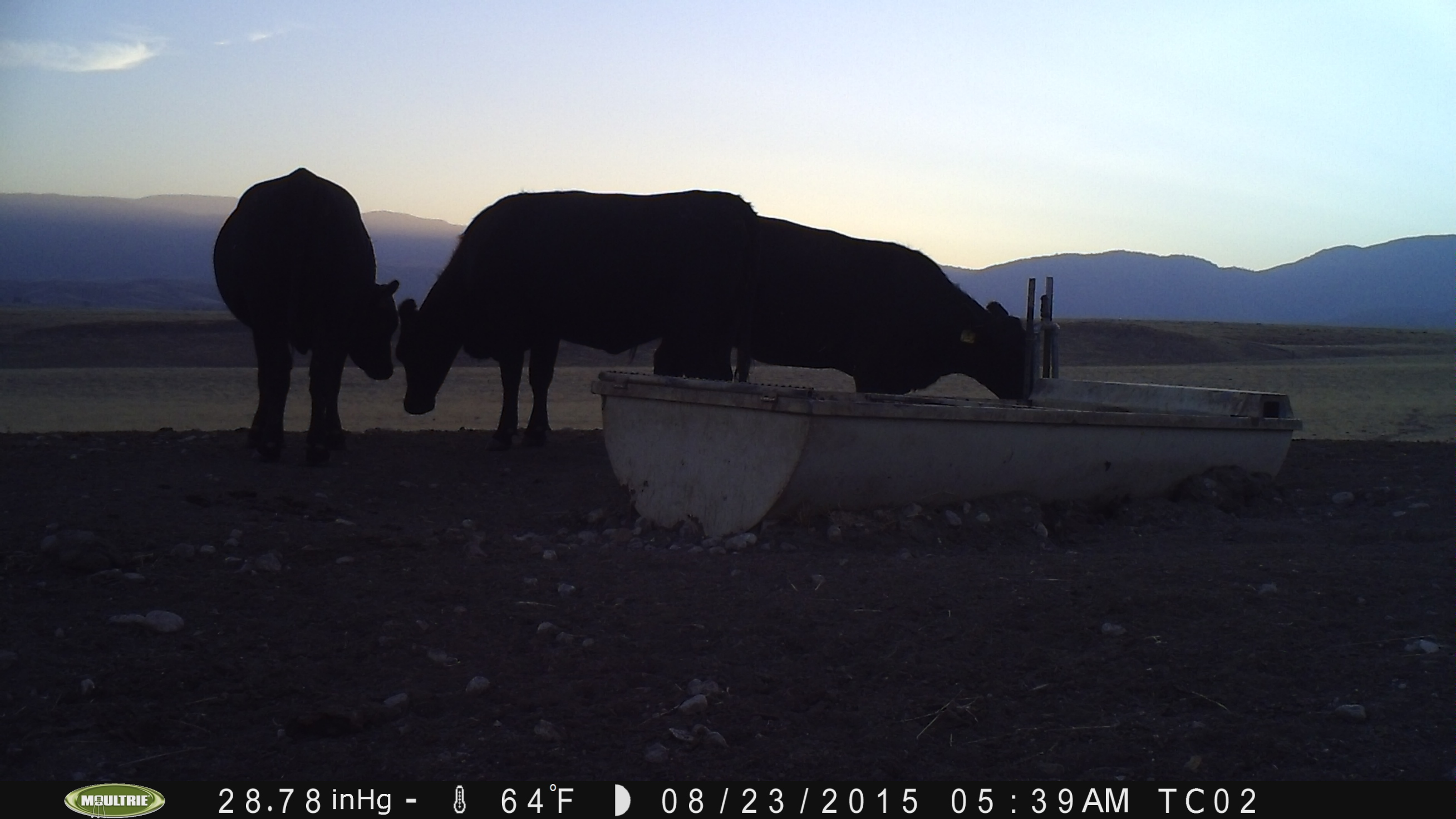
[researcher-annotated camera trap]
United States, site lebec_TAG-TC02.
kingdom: Animalia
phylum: Chordata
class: Mammalia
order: Artiodactyla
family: Bovidae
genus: Bos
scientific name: Bos taurus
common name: domestic cow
Bos taurus (domestic cow).